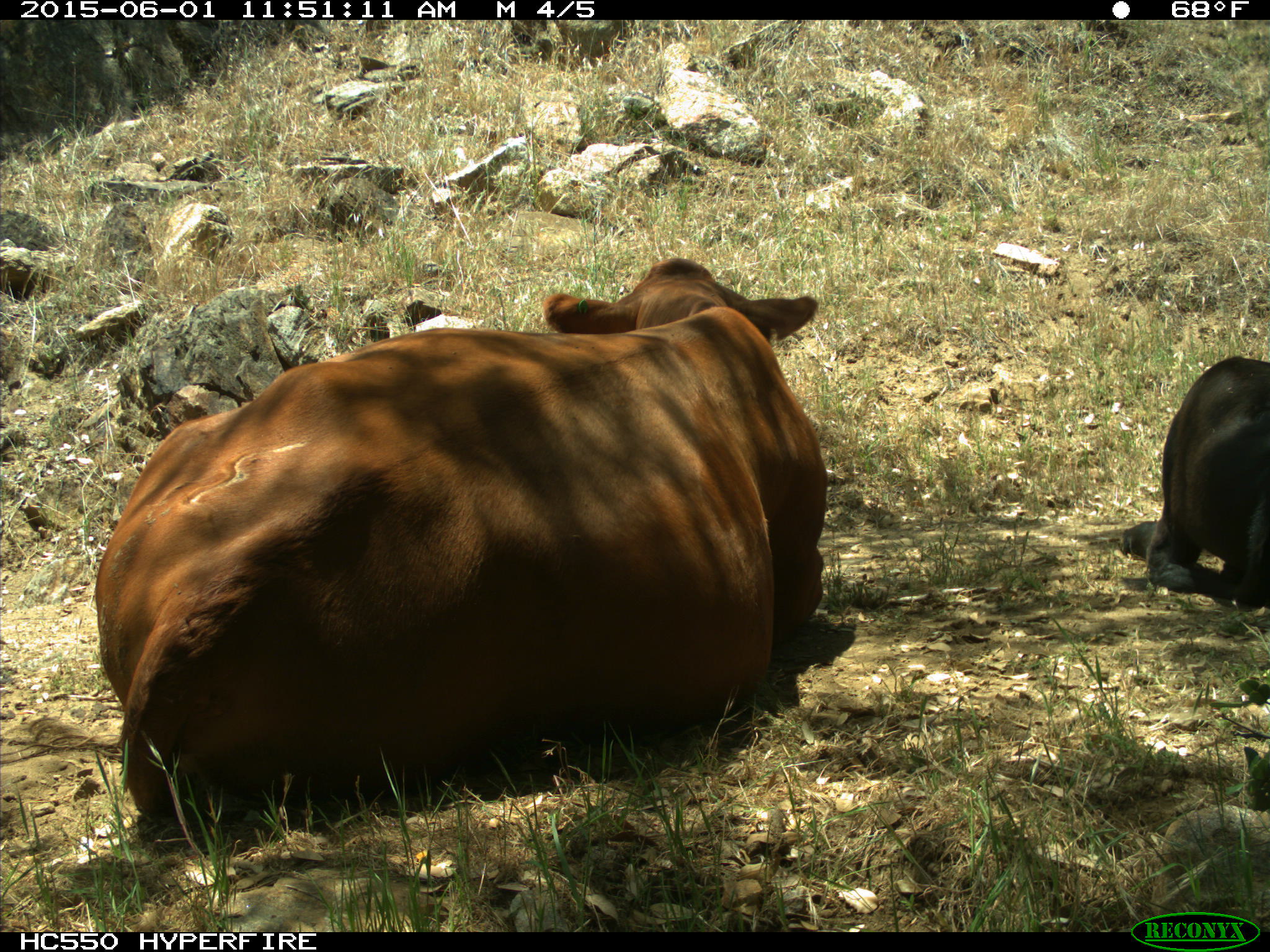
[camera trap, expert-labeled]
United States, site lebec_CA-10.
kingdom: Animalia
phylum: Chordata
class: Mammalia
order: Artiodactyla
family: Bovidae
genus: Bos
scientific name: Bos taurus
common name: domestic cow